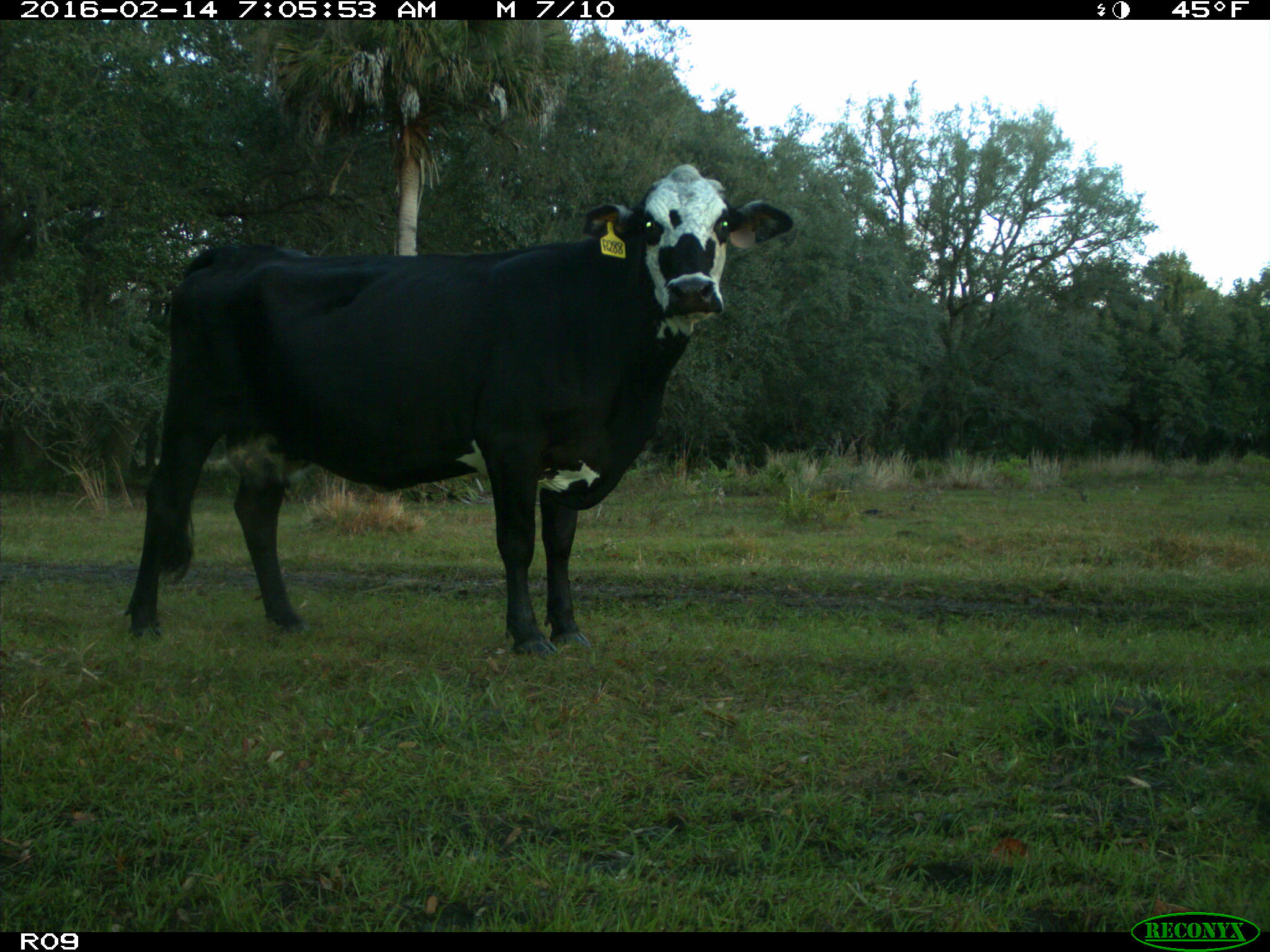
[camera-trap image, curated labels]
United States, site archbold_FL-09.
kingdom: Animalia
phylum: Chordata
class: Mammalia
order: Artiodactyla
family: Bovidae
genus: Bos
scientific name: Bos taurus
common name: domestic cow